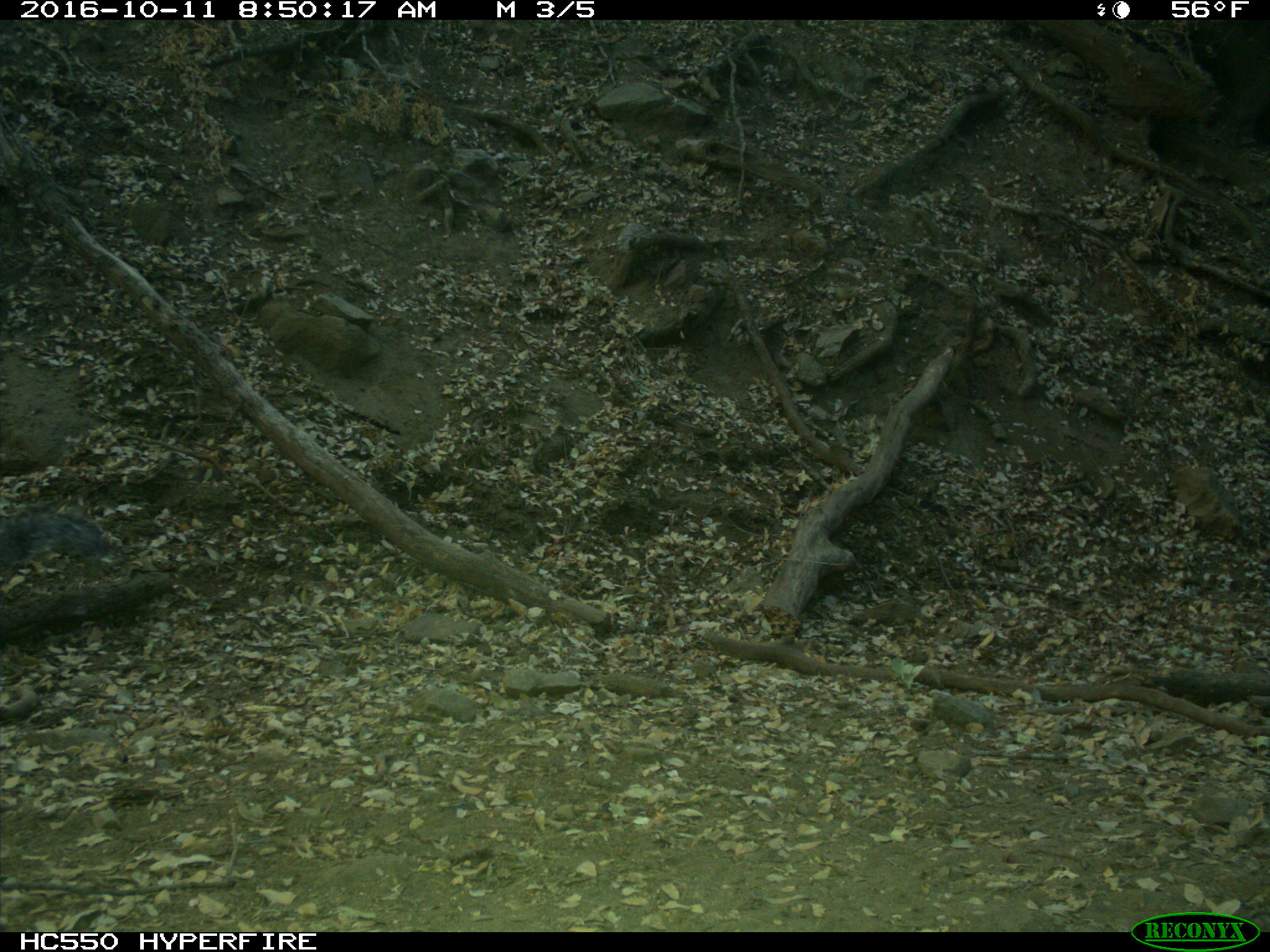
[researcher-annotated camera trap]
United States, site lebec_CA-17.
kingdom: Animalia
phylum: Chordata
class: Mammalia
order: Rodentia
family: Sciuridae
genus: Sciurus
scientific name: Sciurus carolinensis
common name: eastern gray squirrel